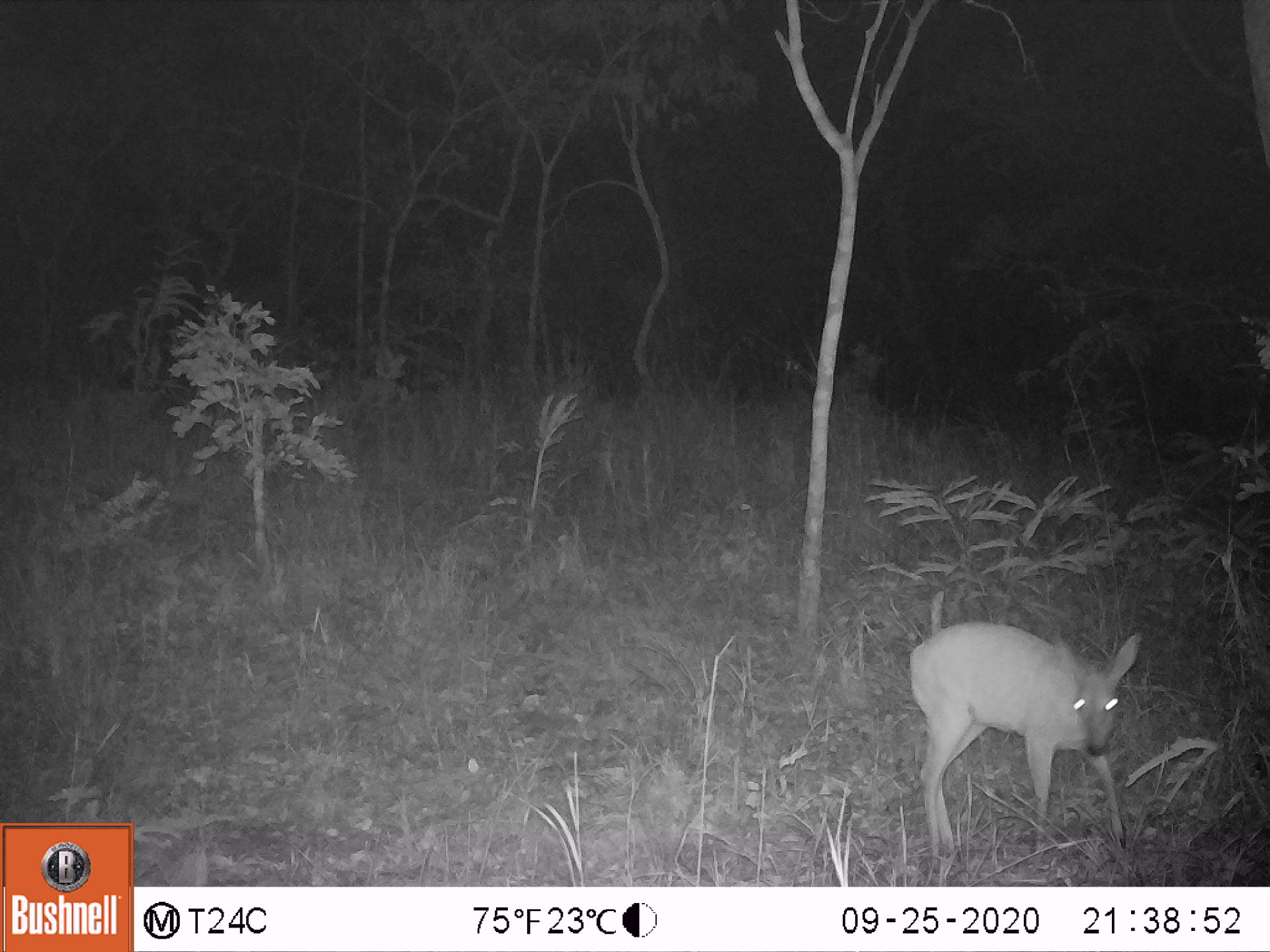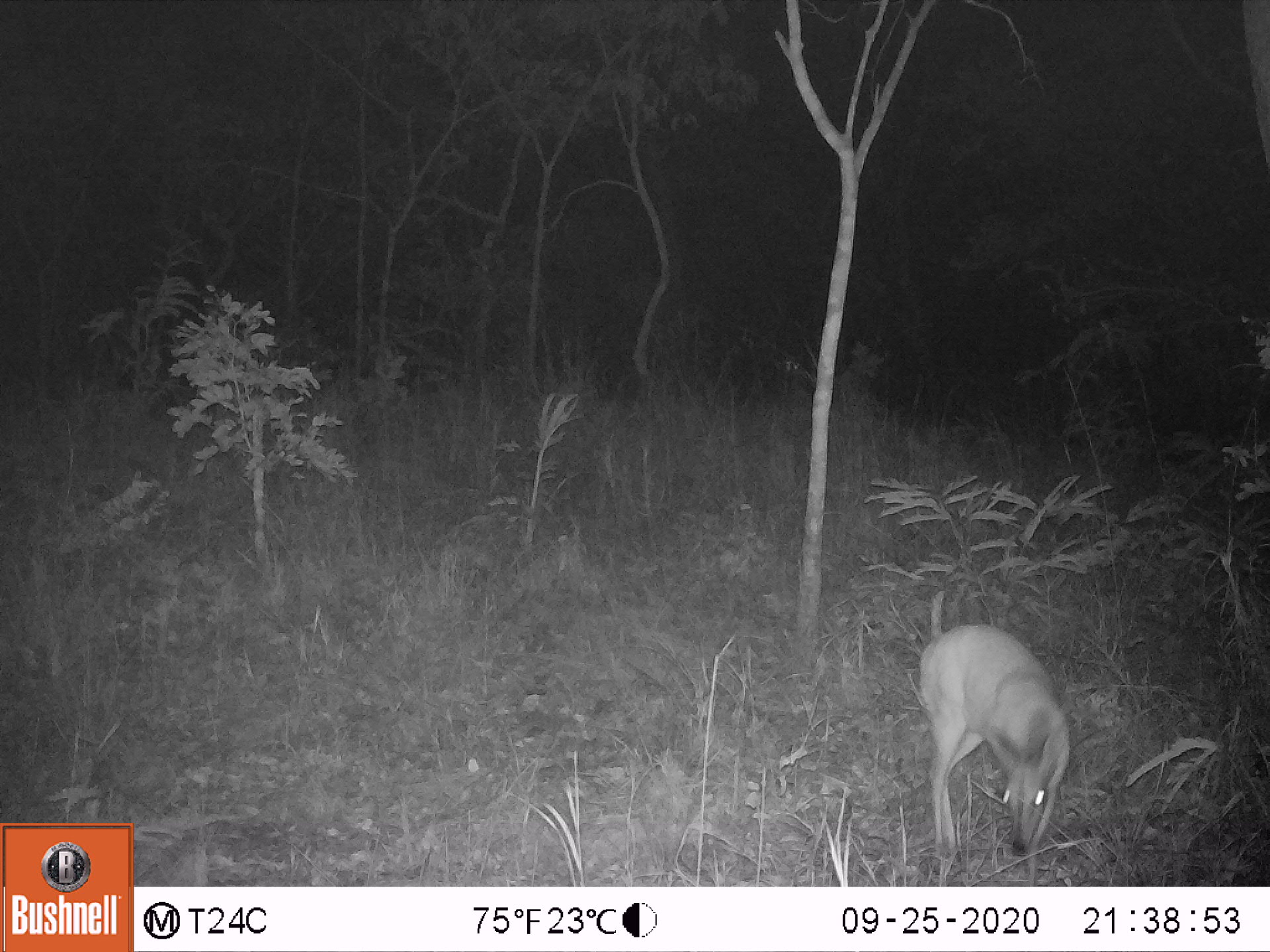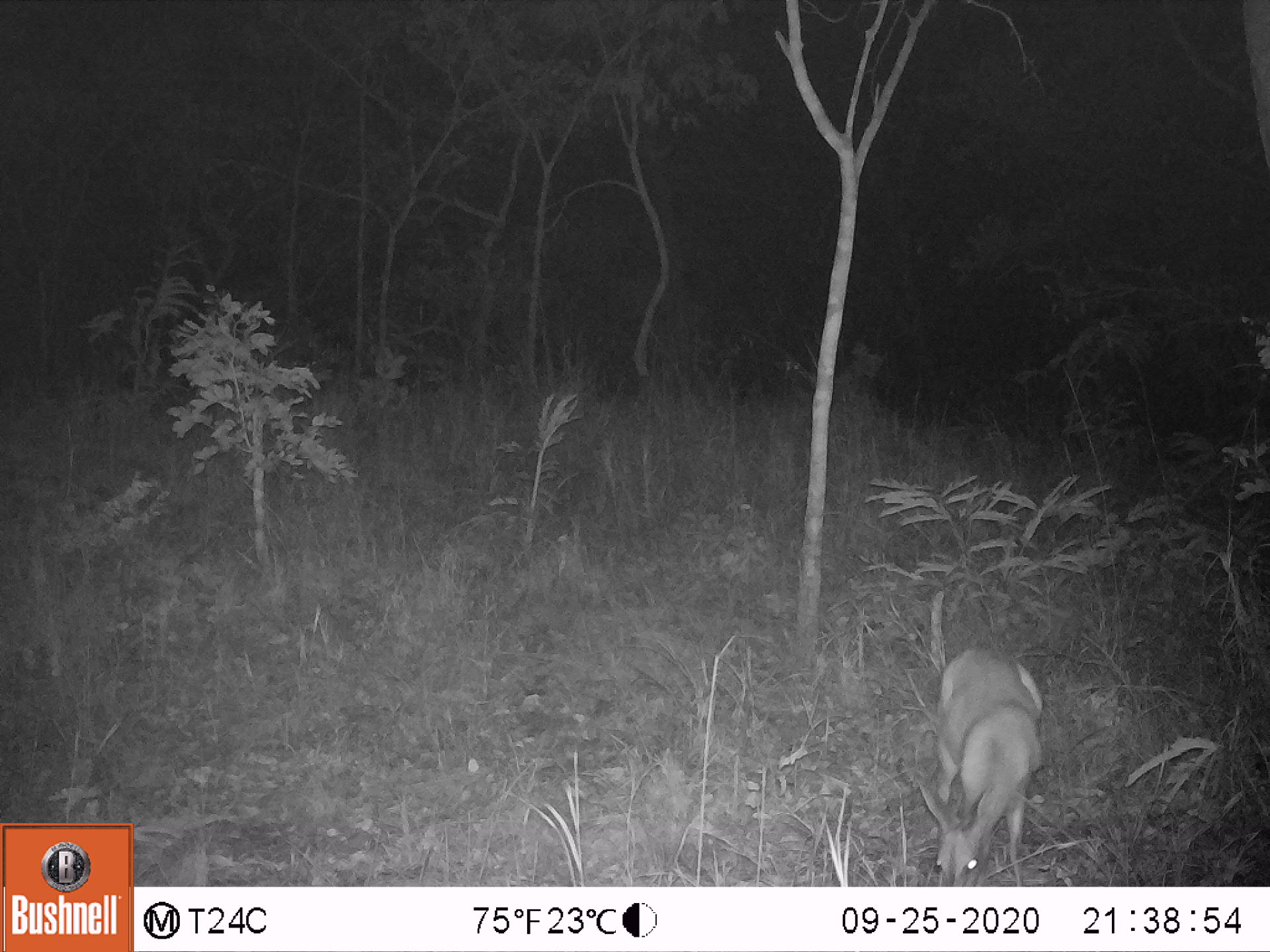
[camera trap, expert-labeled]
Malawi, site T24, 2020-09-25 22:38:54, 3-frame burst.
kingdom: Animalia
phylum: Chordata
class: Mammalia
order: Artiodactyla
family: Bovidae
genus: Sylvicapra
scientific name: Sylvicapra grimmia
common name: common duiker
Common duiker (Sylvicapra grimmia), count 1.